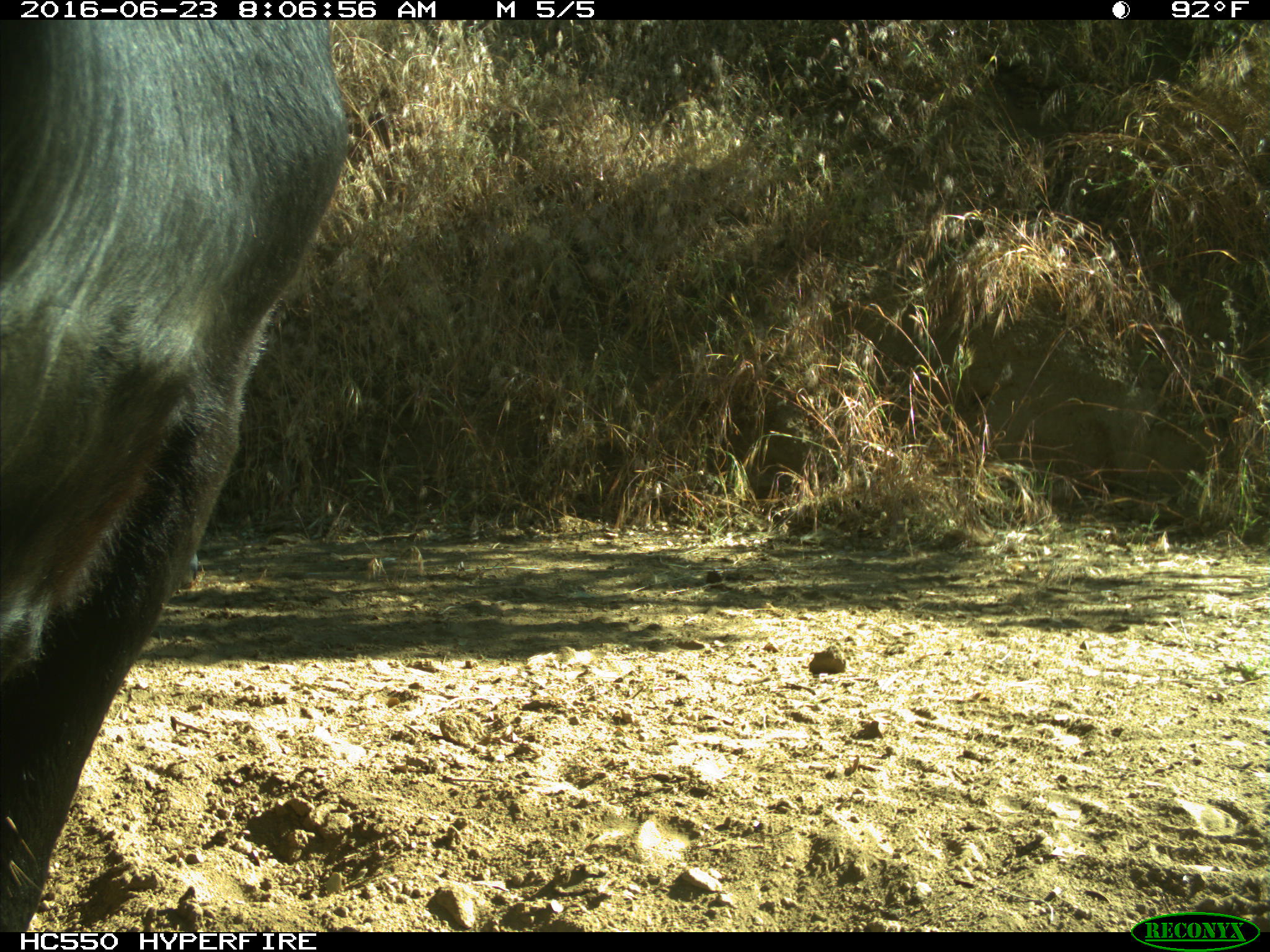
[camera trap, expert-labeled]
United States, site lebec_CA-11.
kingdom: Animalia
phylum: Chordata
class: Mammalia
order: Artiodactyla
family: Bovidae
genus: Bos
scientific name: Bos taurus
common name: domestic cow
Bos taurus (domestic cow).